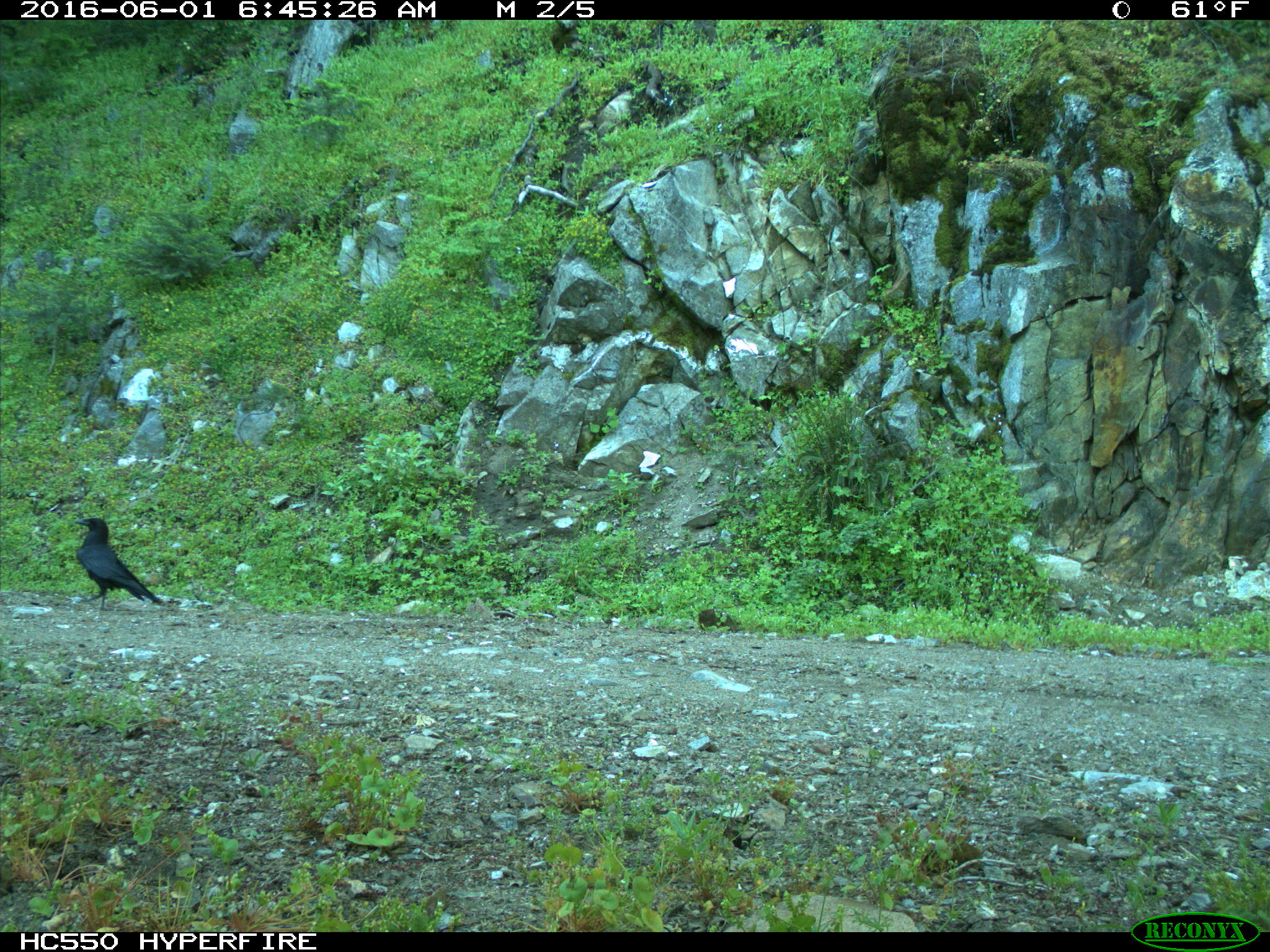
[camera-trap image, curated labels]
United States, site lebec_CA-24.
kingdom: Animalia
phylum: Chordata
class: Aves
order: Passeriformes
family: Corvidae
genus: Corvus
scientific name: Corvus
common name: crows and ravens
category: unidentified corvus